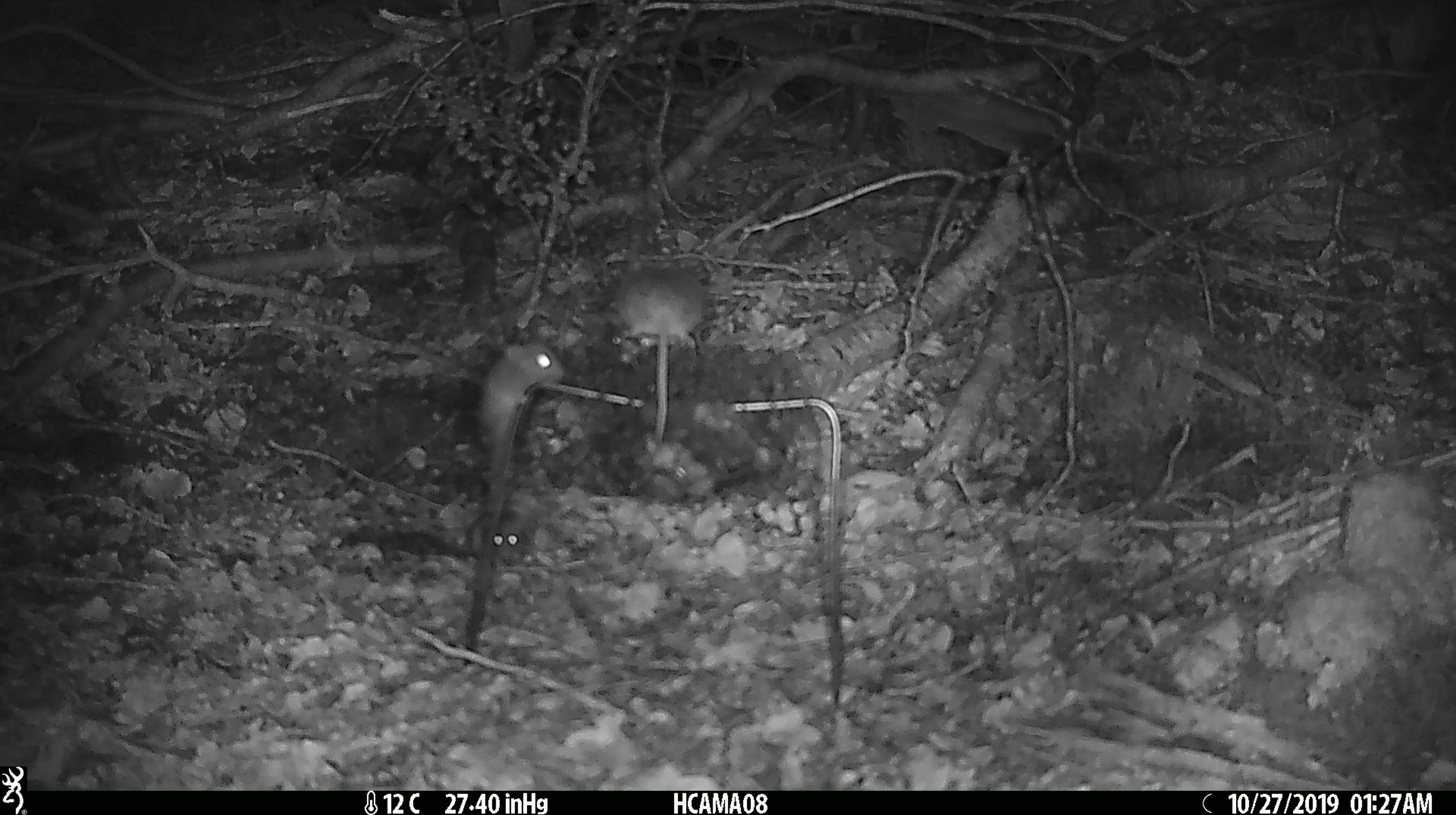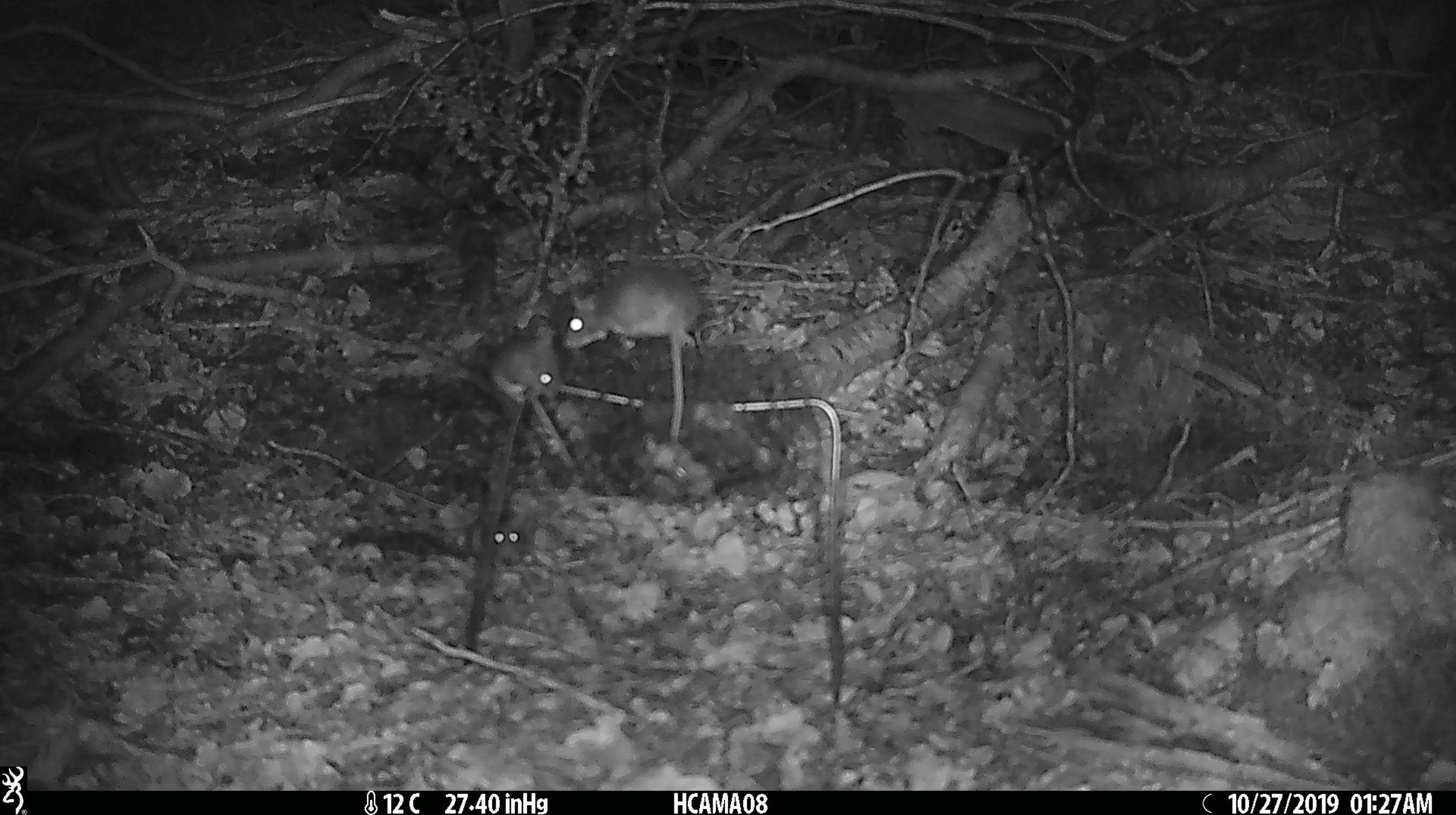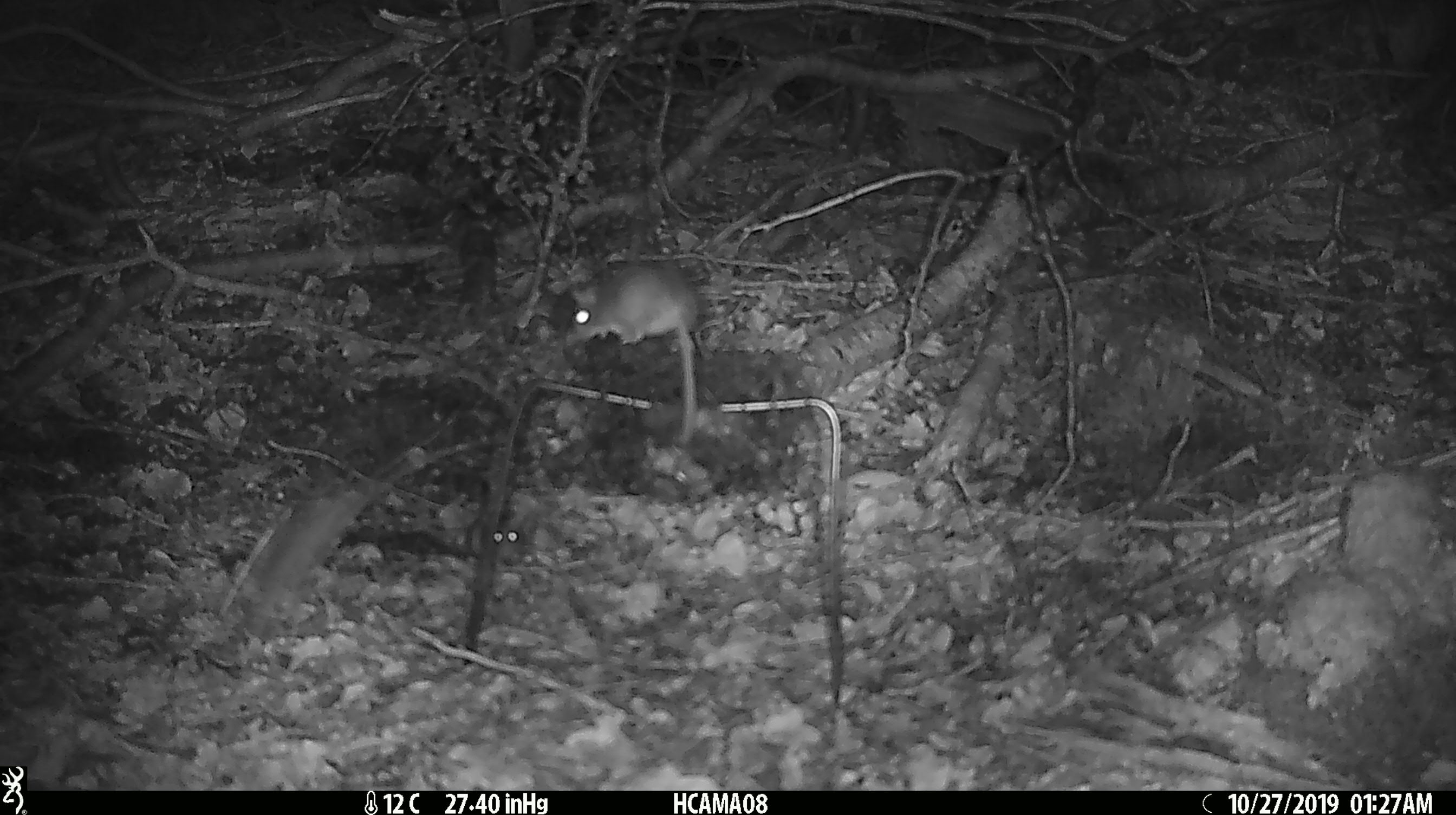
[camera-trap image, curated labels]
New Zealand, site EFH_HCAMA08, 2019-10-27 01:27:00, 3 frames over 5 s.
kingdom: Animalia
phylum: Chordata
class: Mammalia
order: Rodentia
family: Muridae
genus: Mus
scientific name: Mus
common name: mouse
Mouse (Mus).